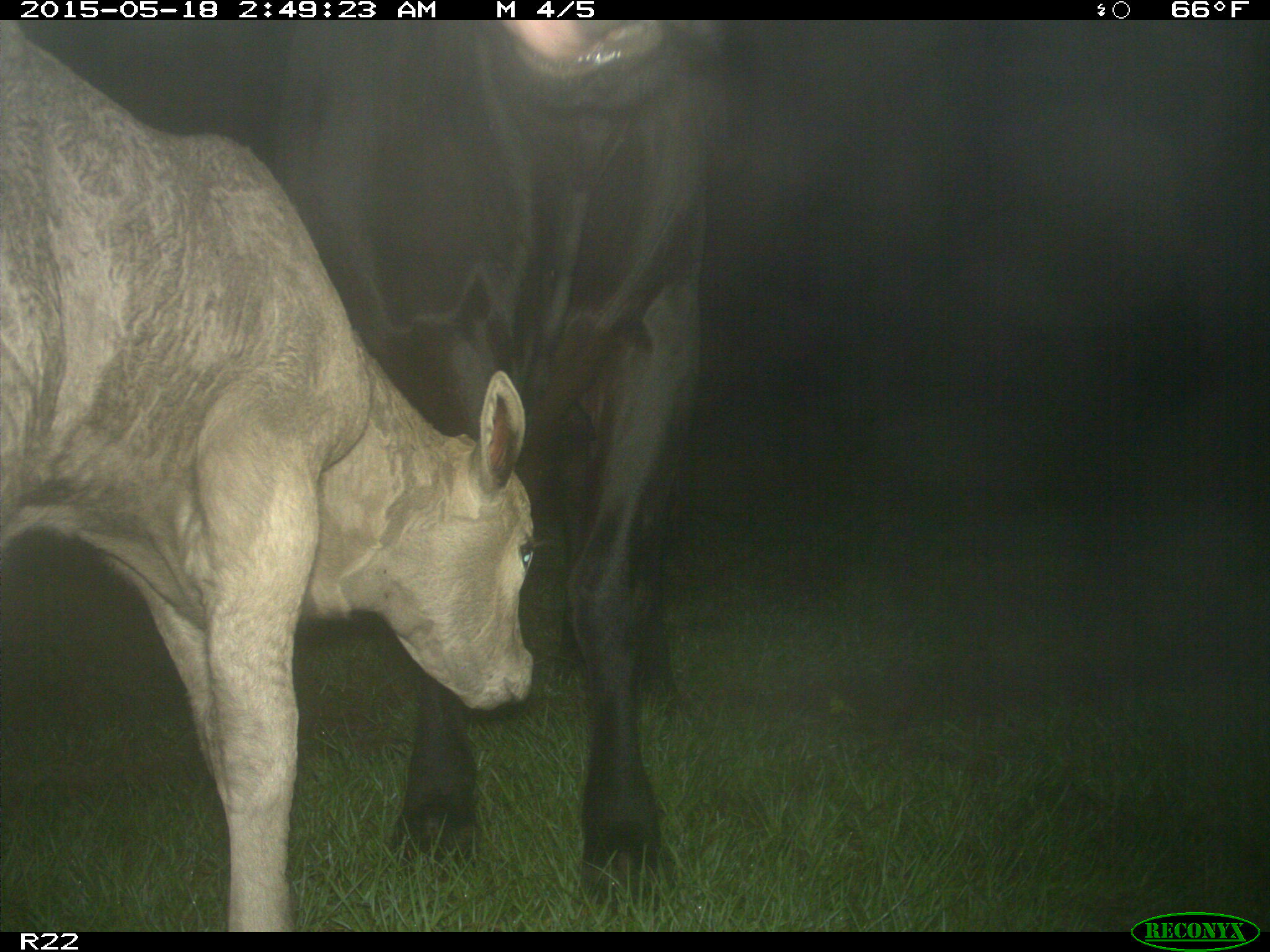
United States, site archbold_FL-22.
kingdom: Animalia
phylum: Chordata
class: Mammalia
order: Artiodactyla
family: Bovidae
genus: Bos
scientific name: Bos taurus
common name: domestic cow